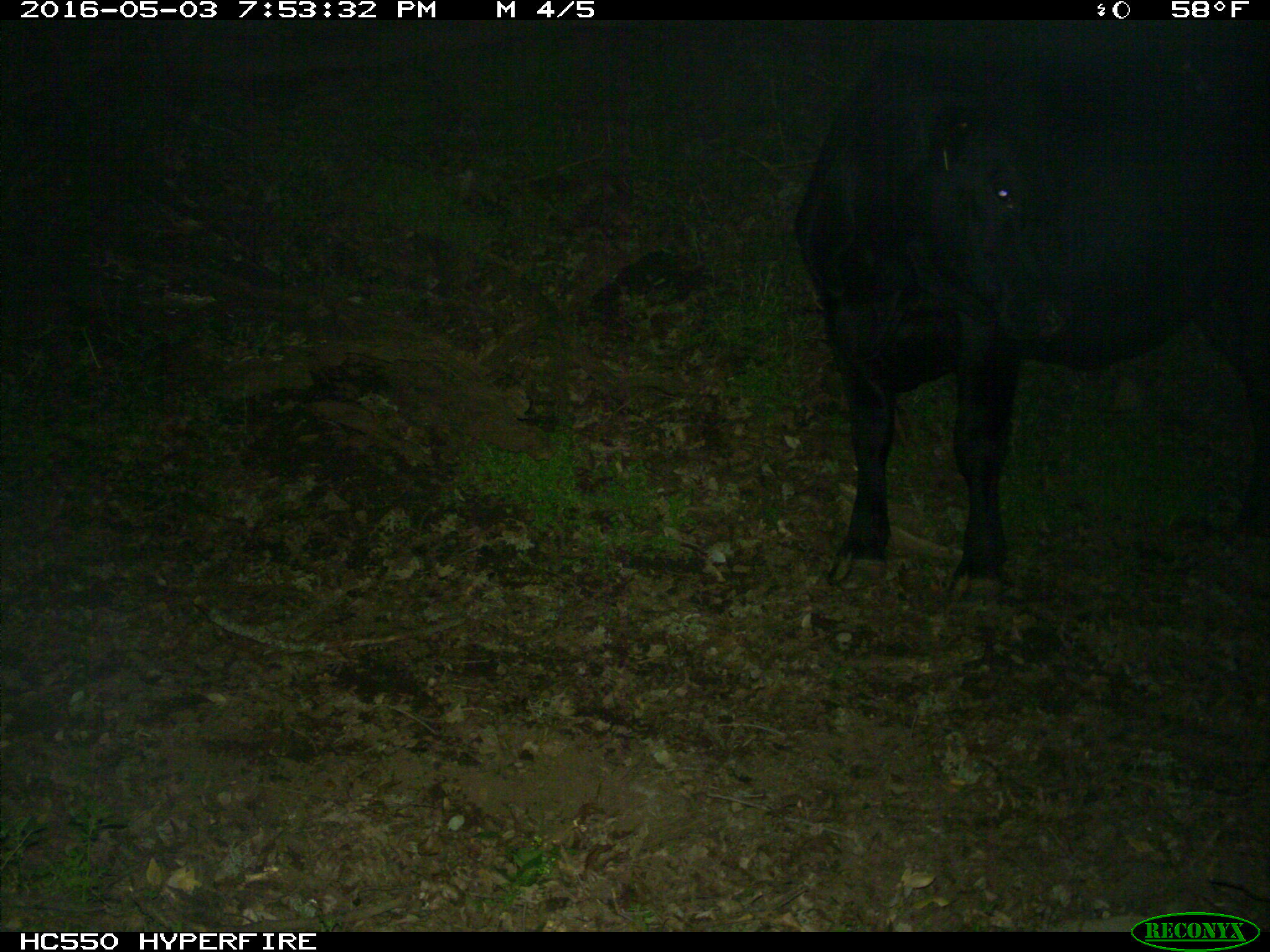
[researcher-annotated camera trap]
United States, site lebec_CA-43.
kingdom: Animalia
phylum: Chordata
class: Mammalia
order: Artiodactyla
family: Bovidae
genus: Bos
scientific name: Bos taurus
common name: domestic cow